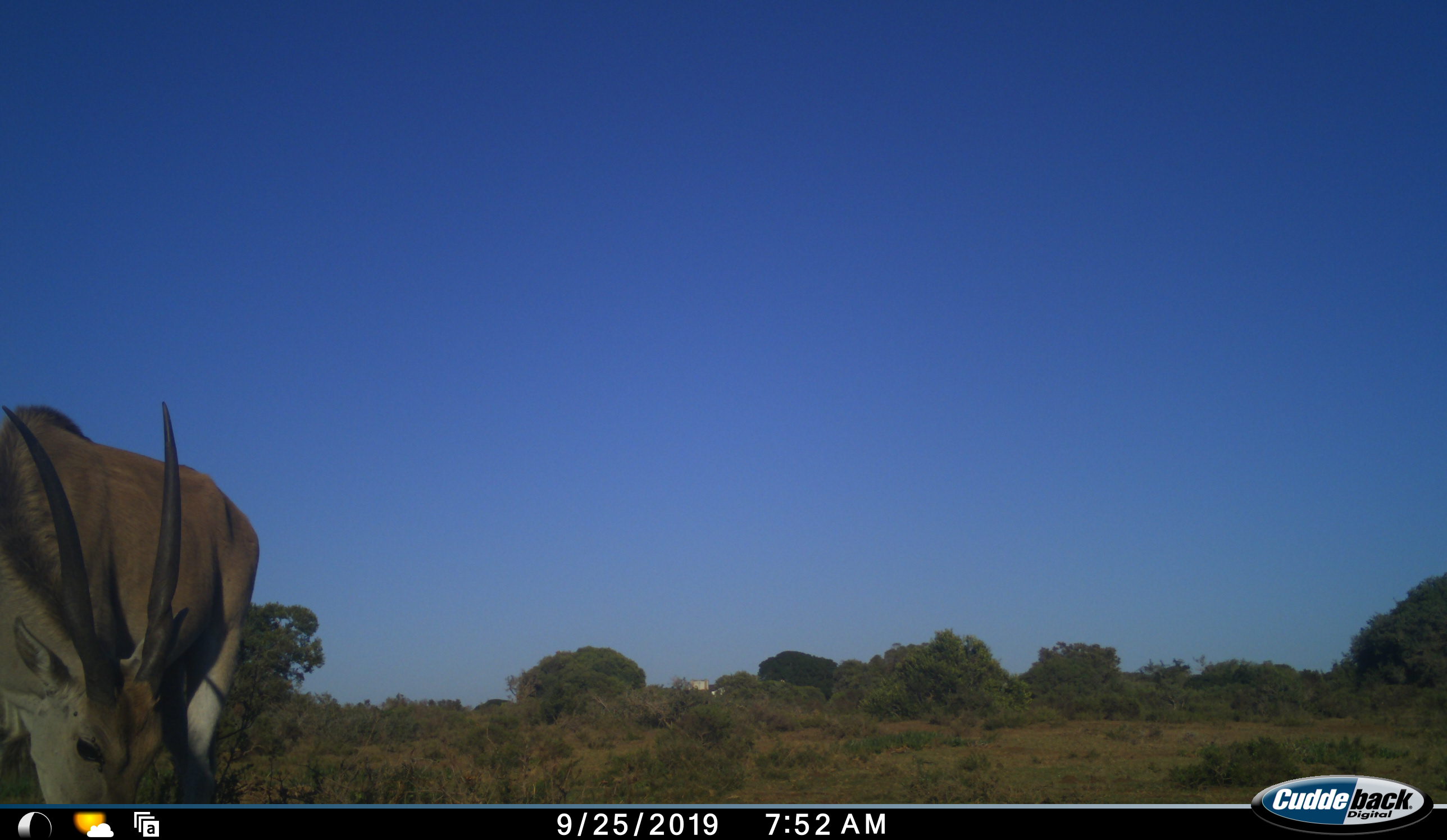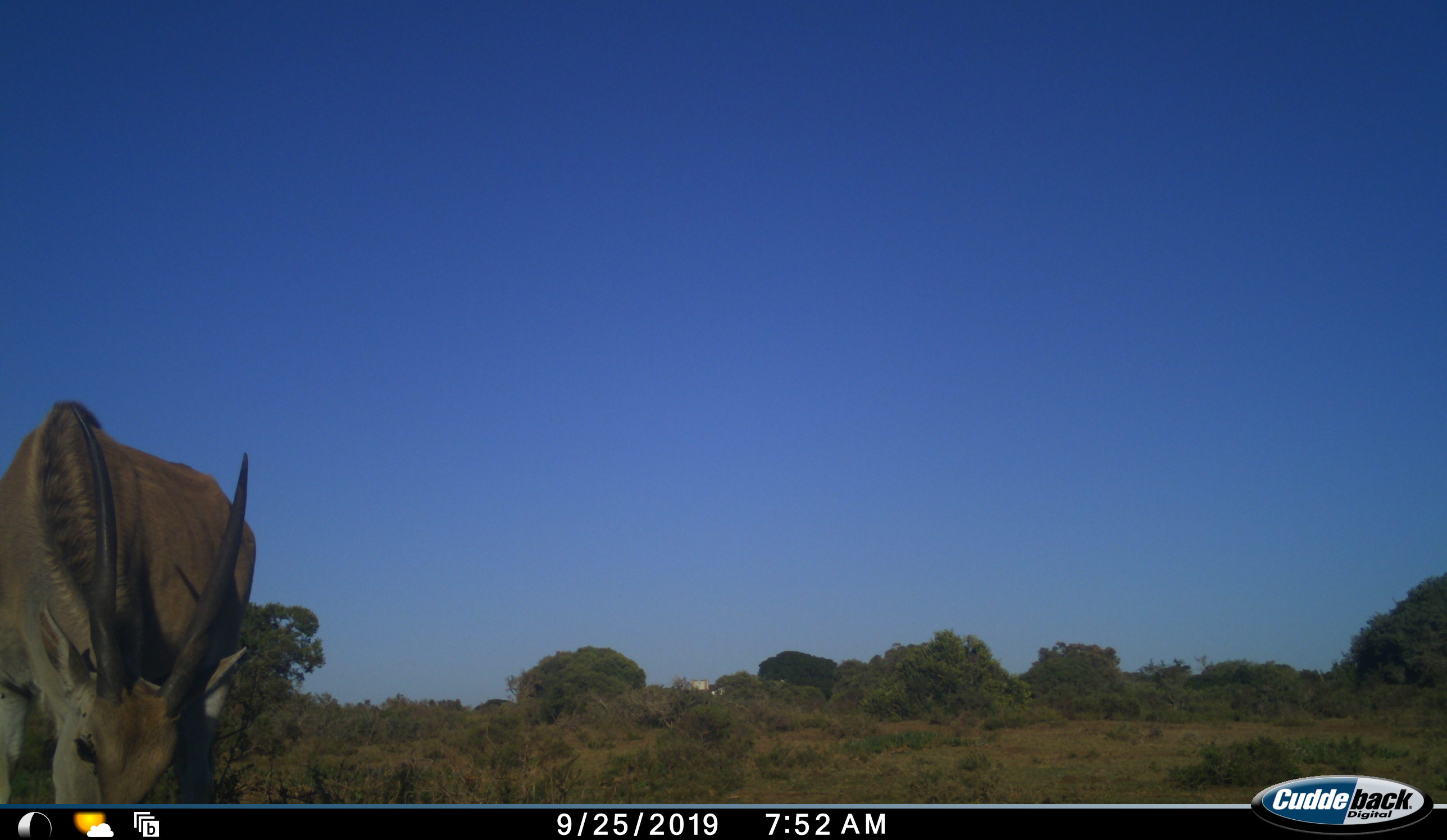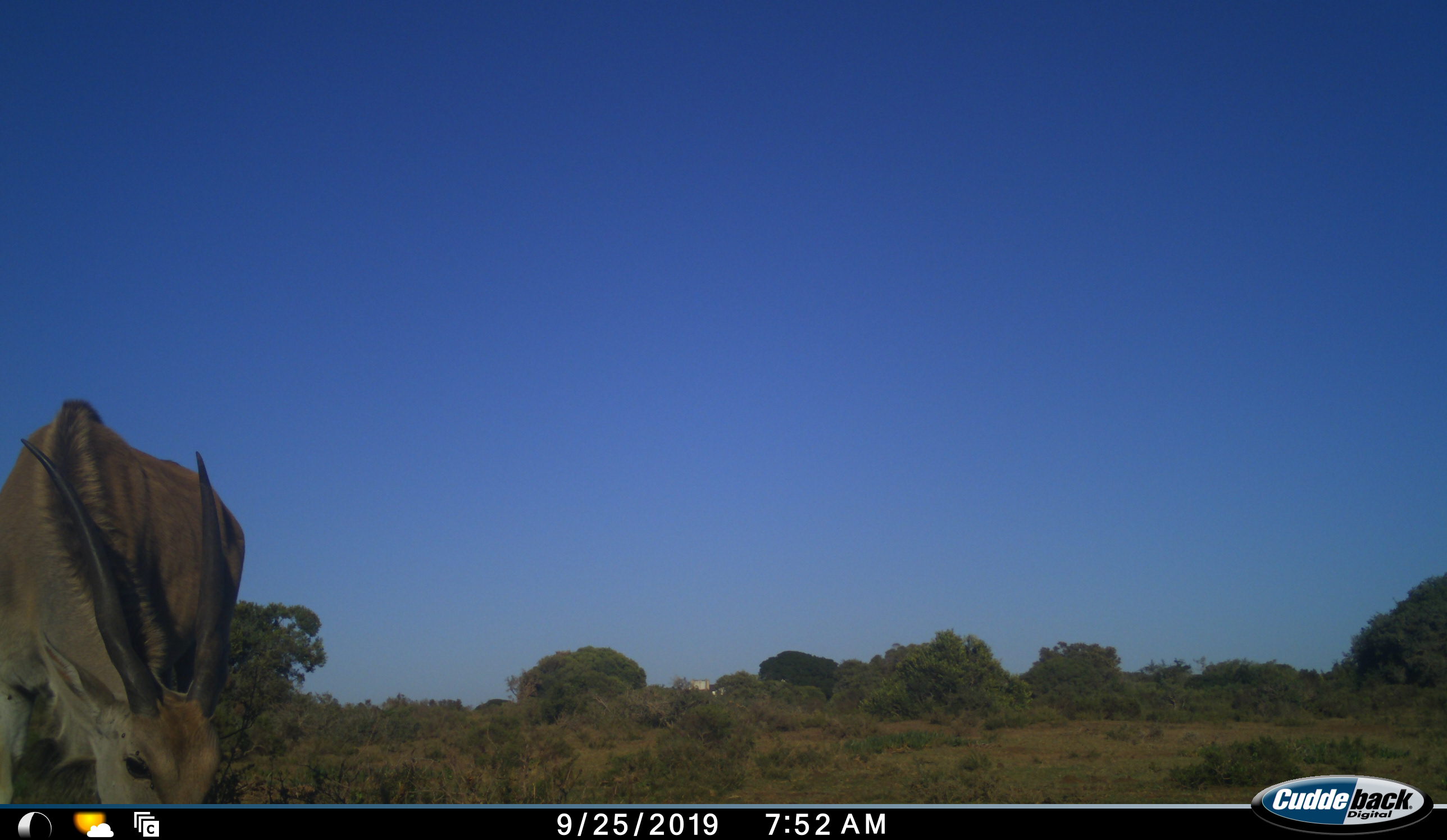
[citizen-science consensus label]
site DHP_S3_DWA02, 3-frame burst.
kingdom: Animalia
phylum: Chordata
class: Mammalia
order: Artiodactyla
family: Bovidae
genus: Tragelaphus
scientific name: Tragelaphus oryx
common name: eland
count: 1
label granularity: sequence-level